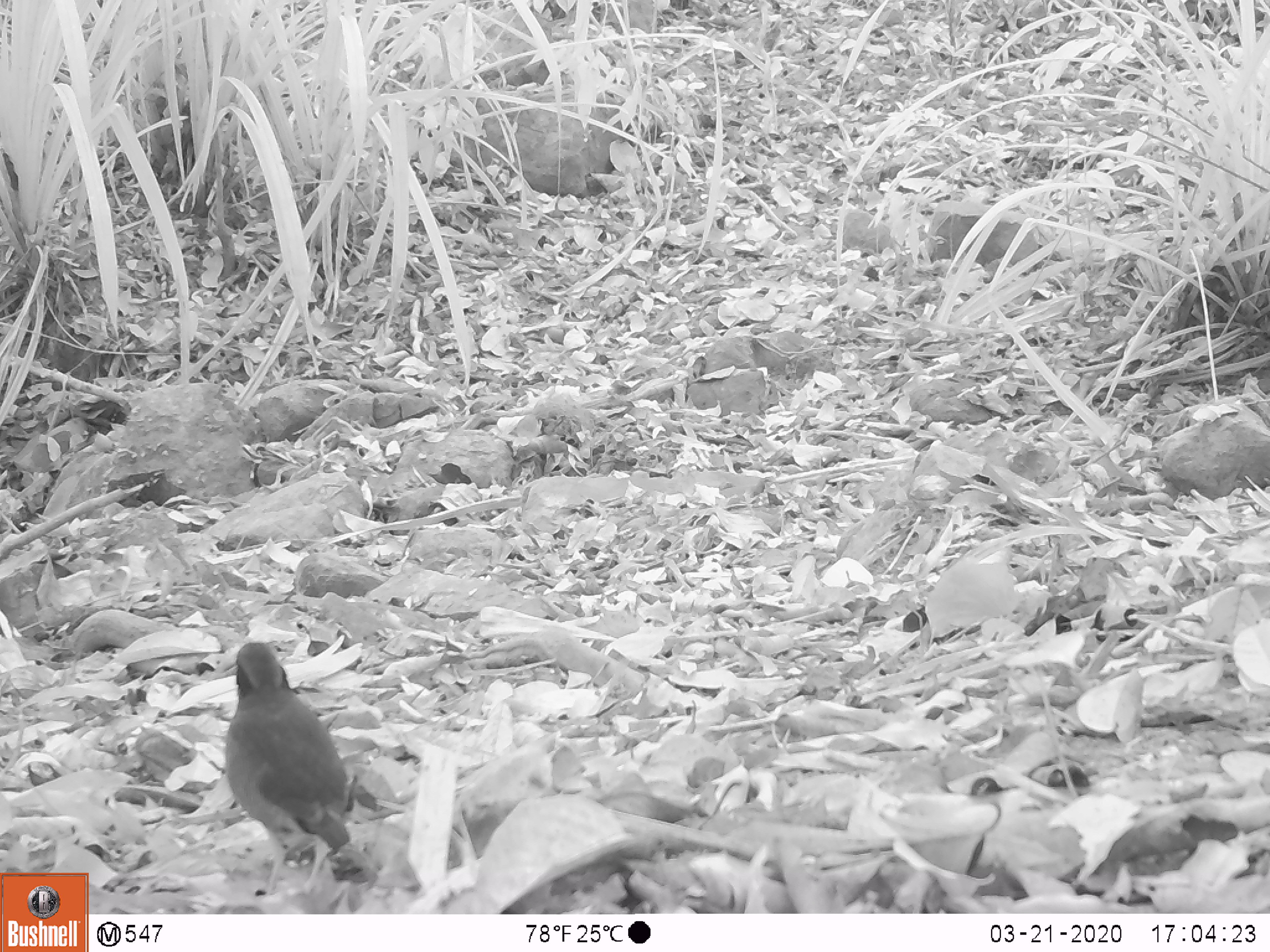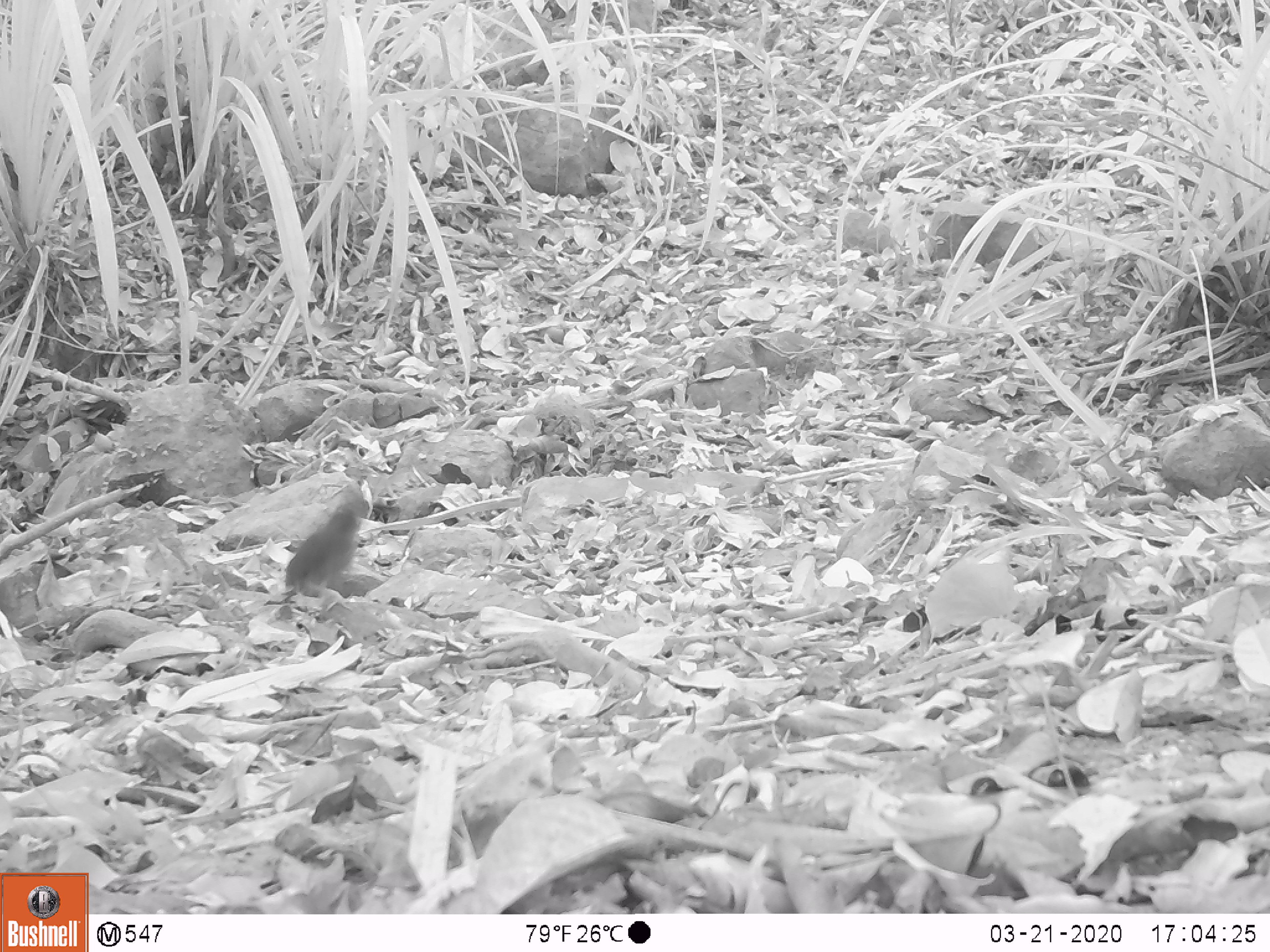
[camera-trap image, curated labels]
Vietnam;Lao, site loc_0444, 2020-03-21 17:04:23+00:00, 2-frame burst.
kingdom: Animalia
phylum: Chordata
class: Aves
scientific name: Aves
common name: bird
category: unidentified bird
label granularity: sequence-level